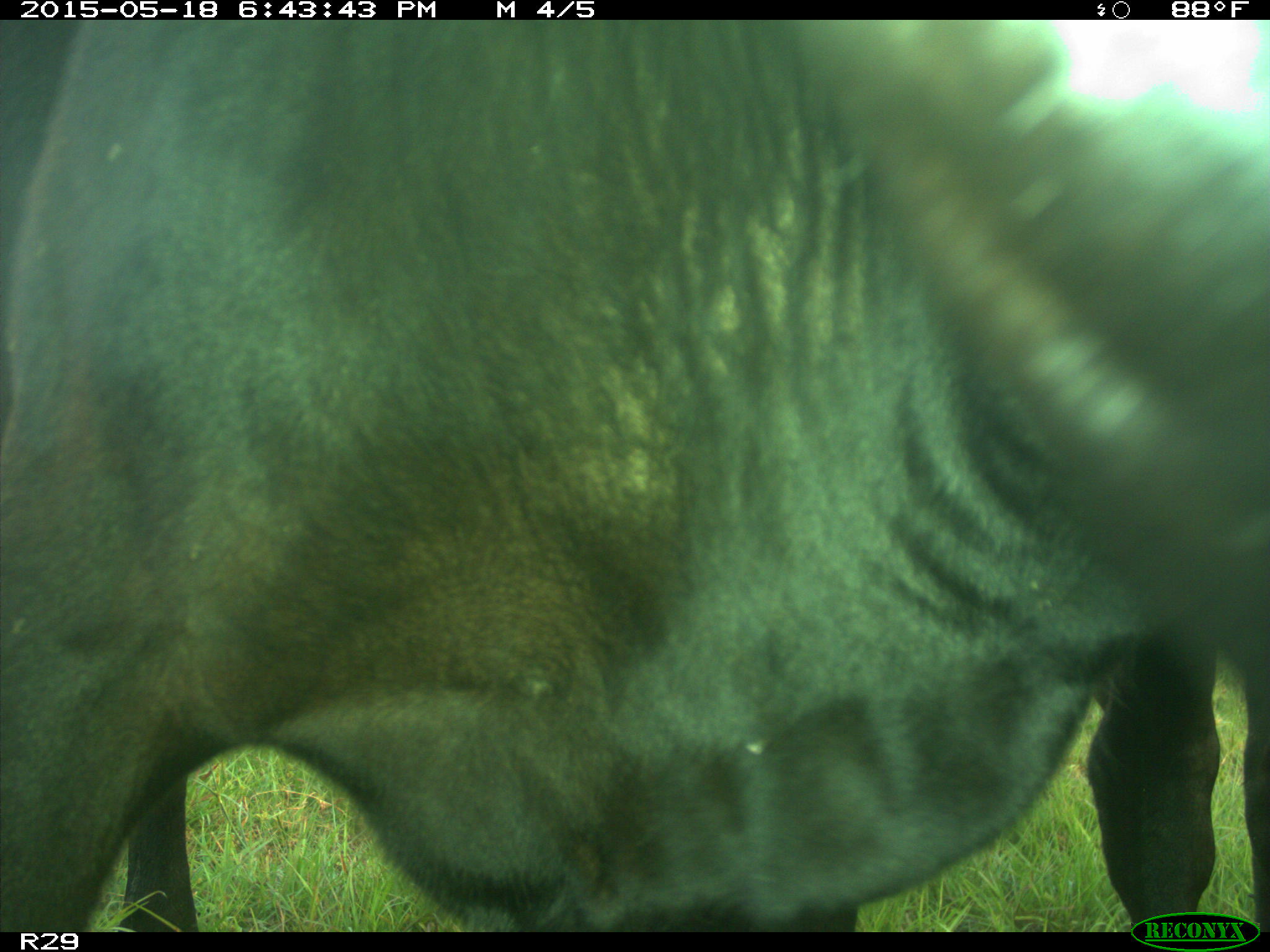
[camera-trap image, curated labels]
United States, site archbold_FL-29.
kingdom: Animalia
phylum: Chordata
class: Mammalia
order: Artiodactyla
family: Bovidae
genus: Bos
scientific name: Bos taurus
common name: domestic cow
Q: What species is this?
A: Bos taurus (domestic cow).